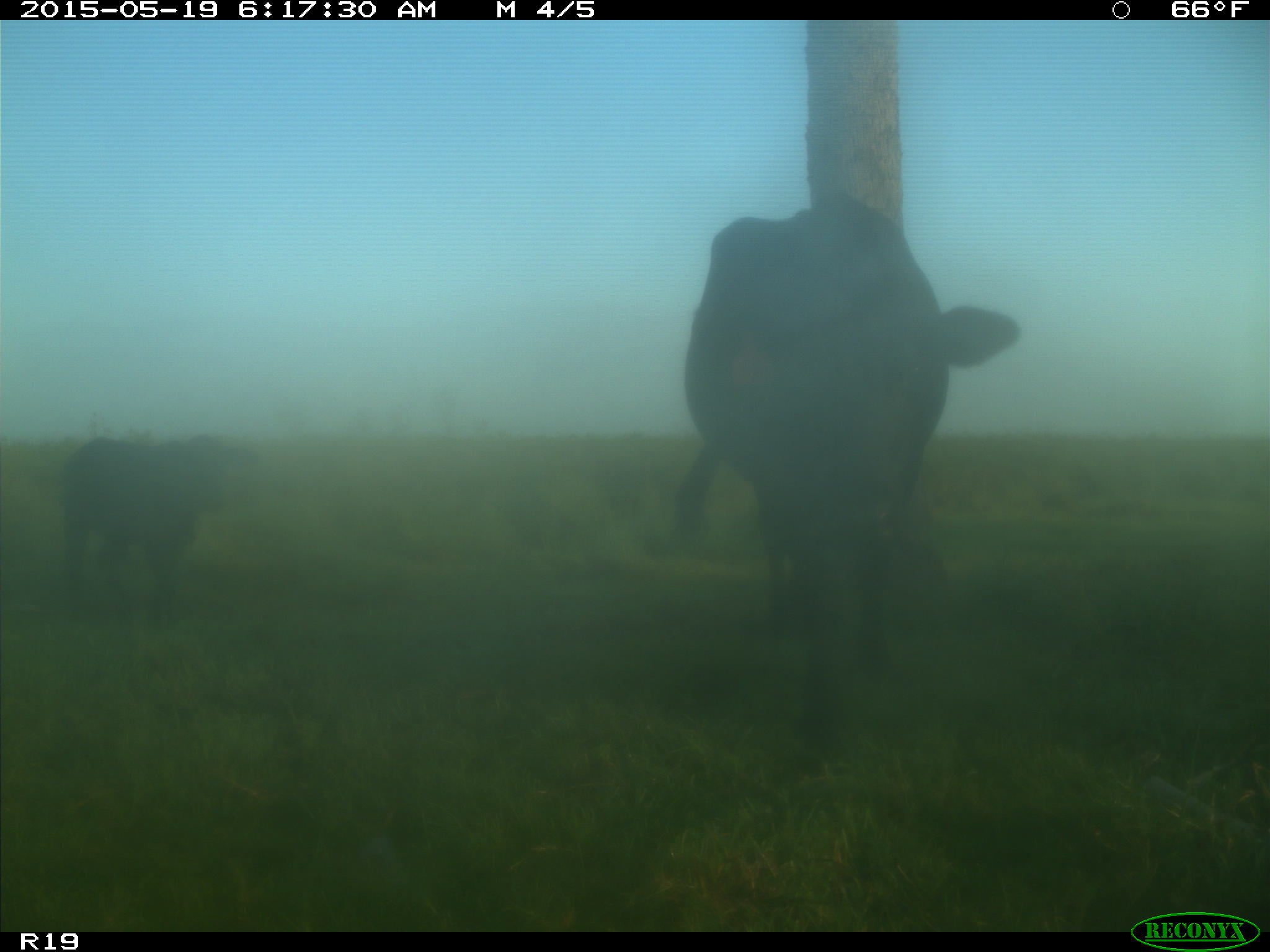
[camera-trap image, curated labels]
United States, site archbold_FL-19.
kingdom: Animalia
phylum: Chordata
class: Mammalia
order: Artiodactyla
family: Bovidae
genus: Bos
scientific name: Bos taurus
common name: domestic cow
Bos taurus (domestic cow).